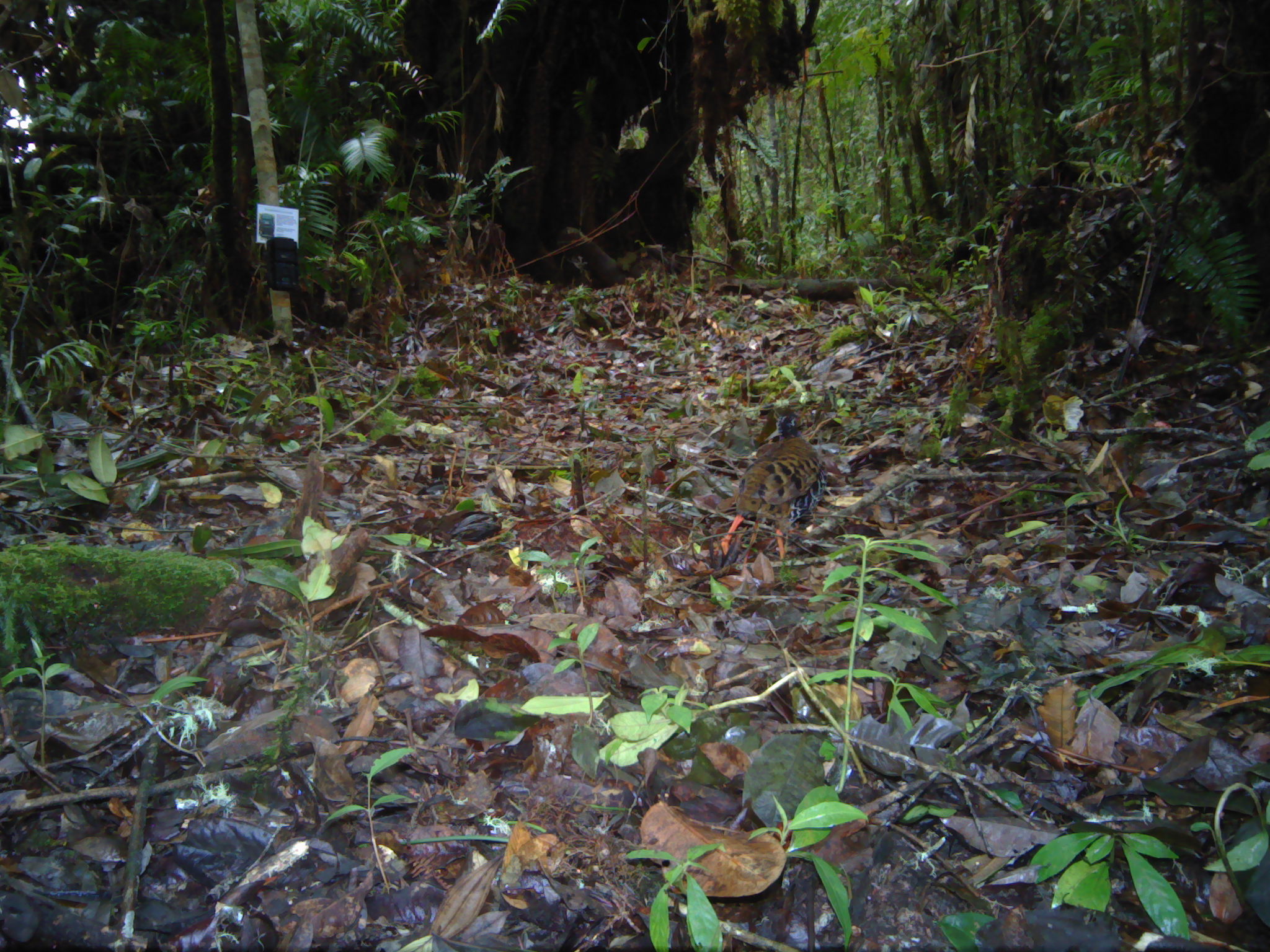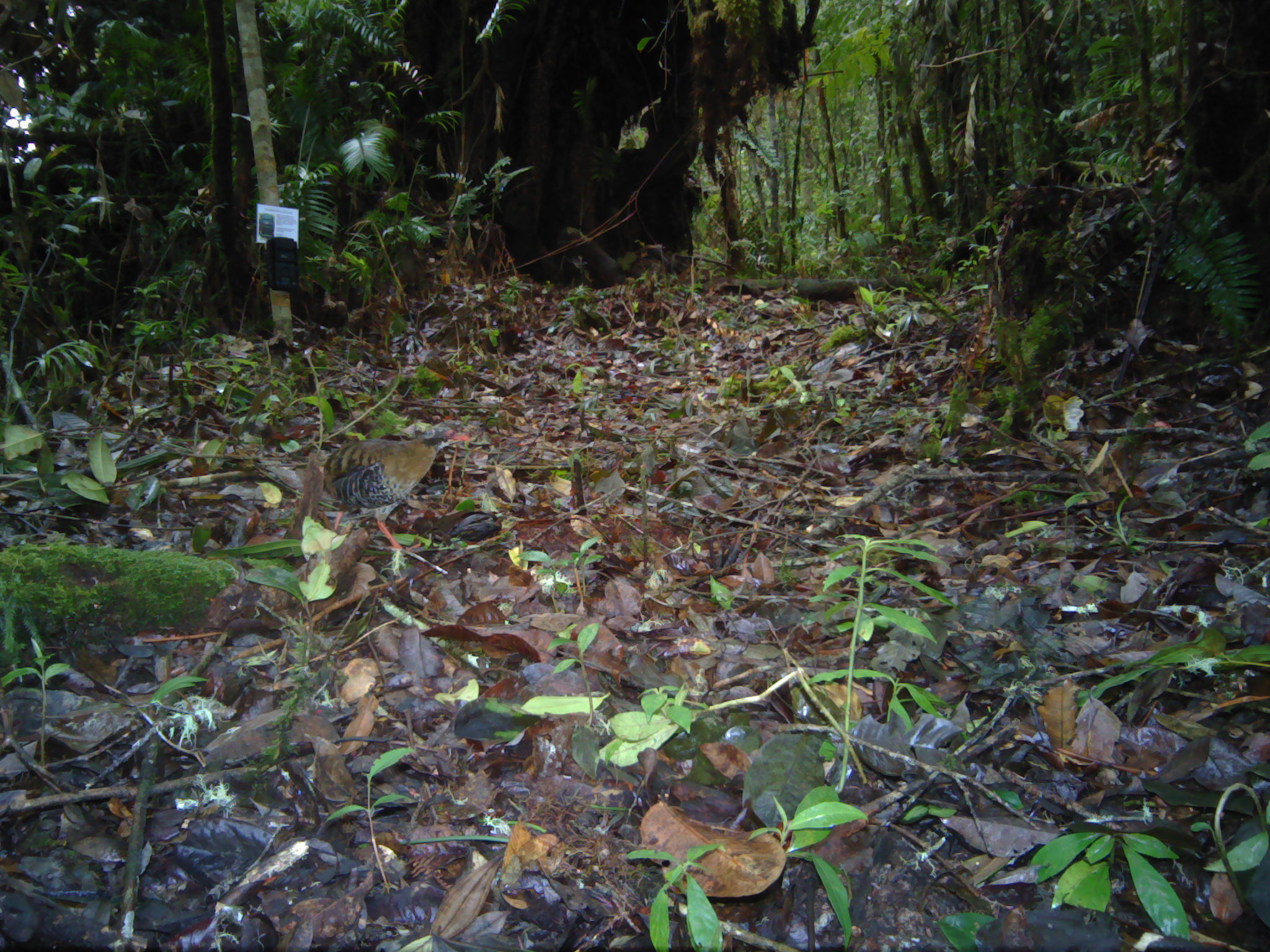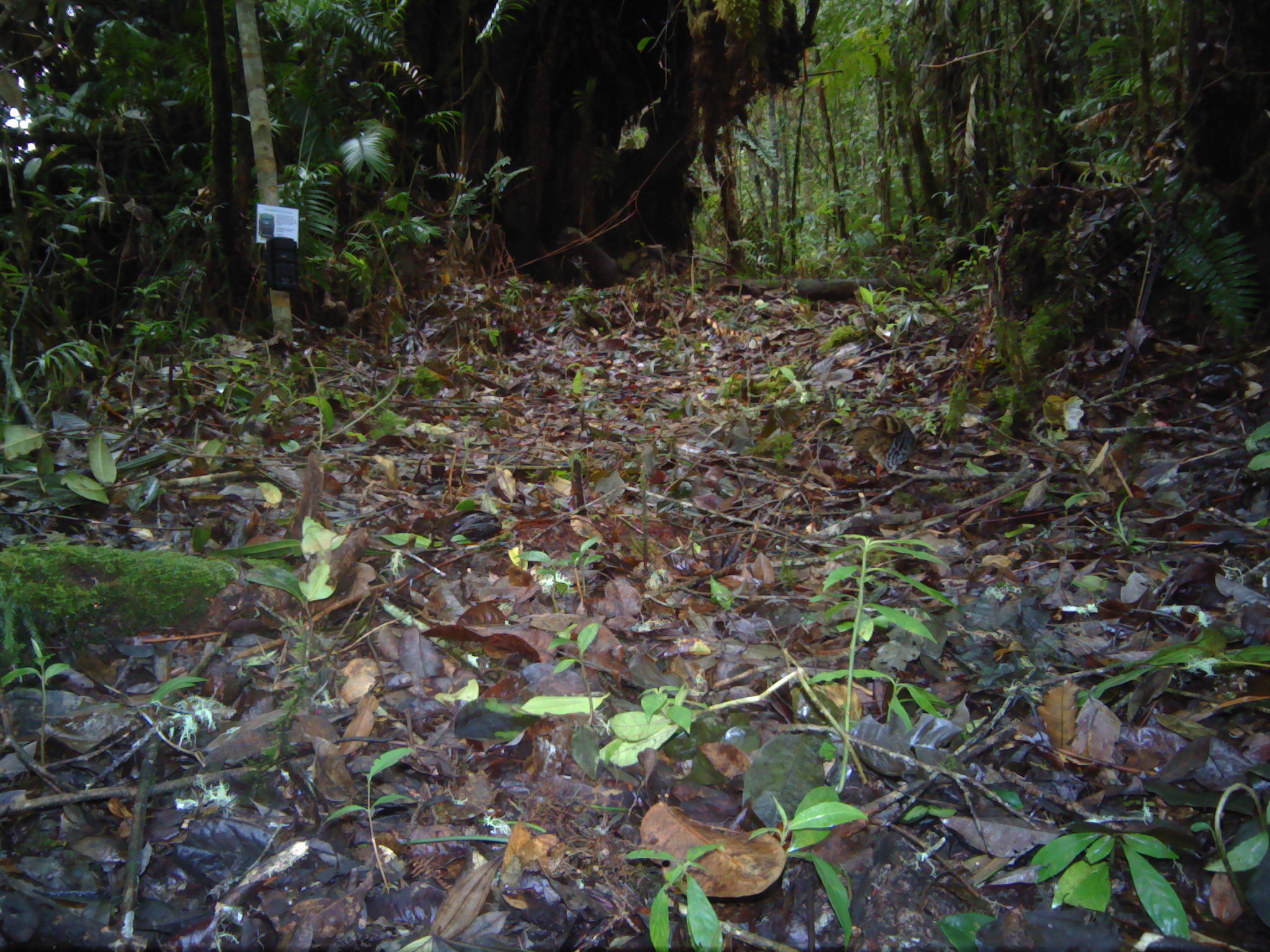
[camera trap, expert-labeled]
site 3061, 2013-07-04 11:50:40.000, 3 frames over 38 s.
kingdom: Animalia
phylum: Chordata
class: Aves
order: Galliformes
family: Phasianidae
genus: Arborophila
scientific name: Arborophila rubrirostris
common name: red-billed partridge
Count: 1.